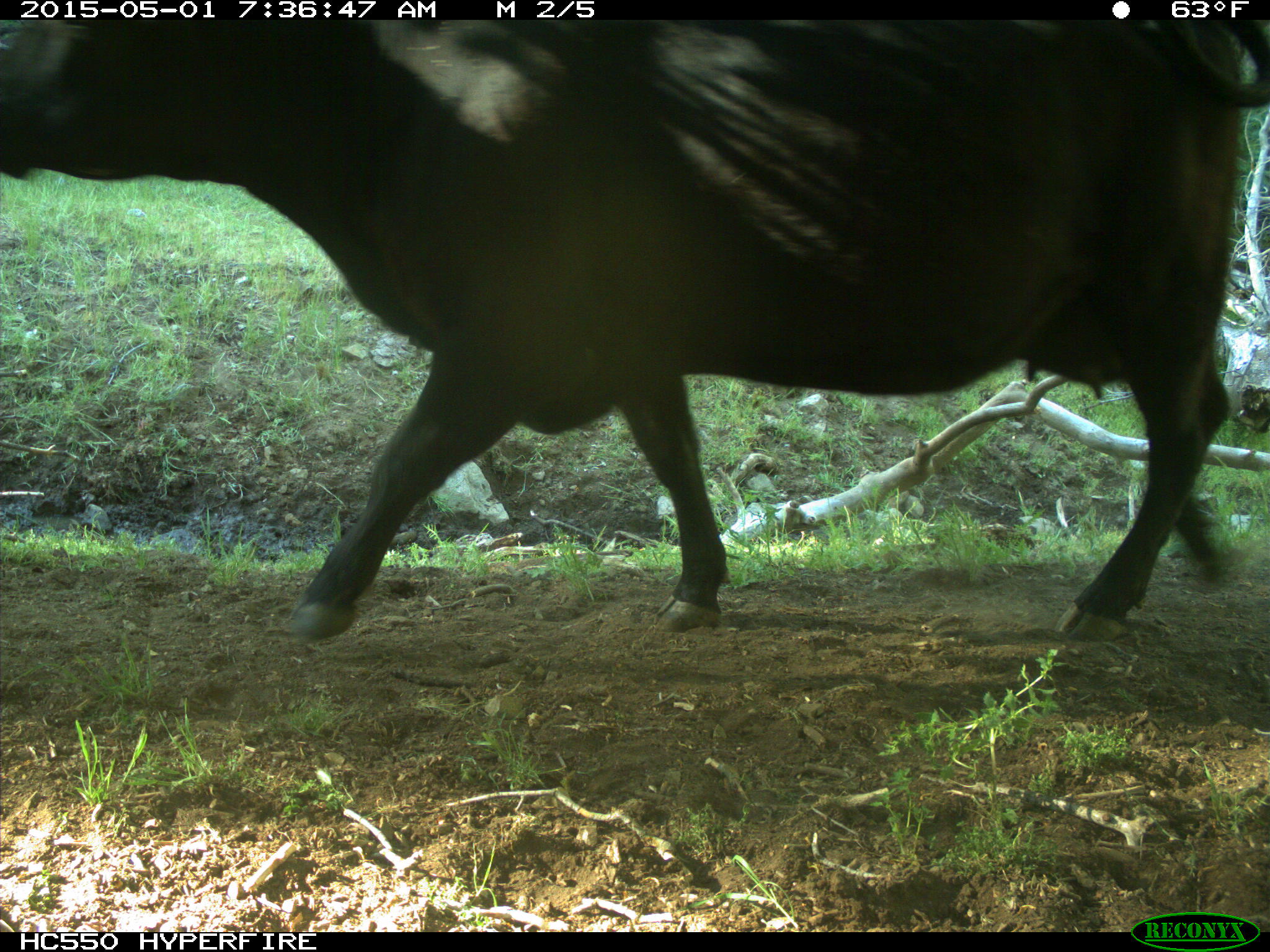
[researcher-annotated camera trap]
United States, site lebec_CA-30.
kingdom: Animalia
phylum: Chordata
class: Mammalia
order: Artiodactyla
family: Bovidae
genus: Bos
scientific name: Bos taurus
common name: domestic cow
Bos taurus (domestic cow).